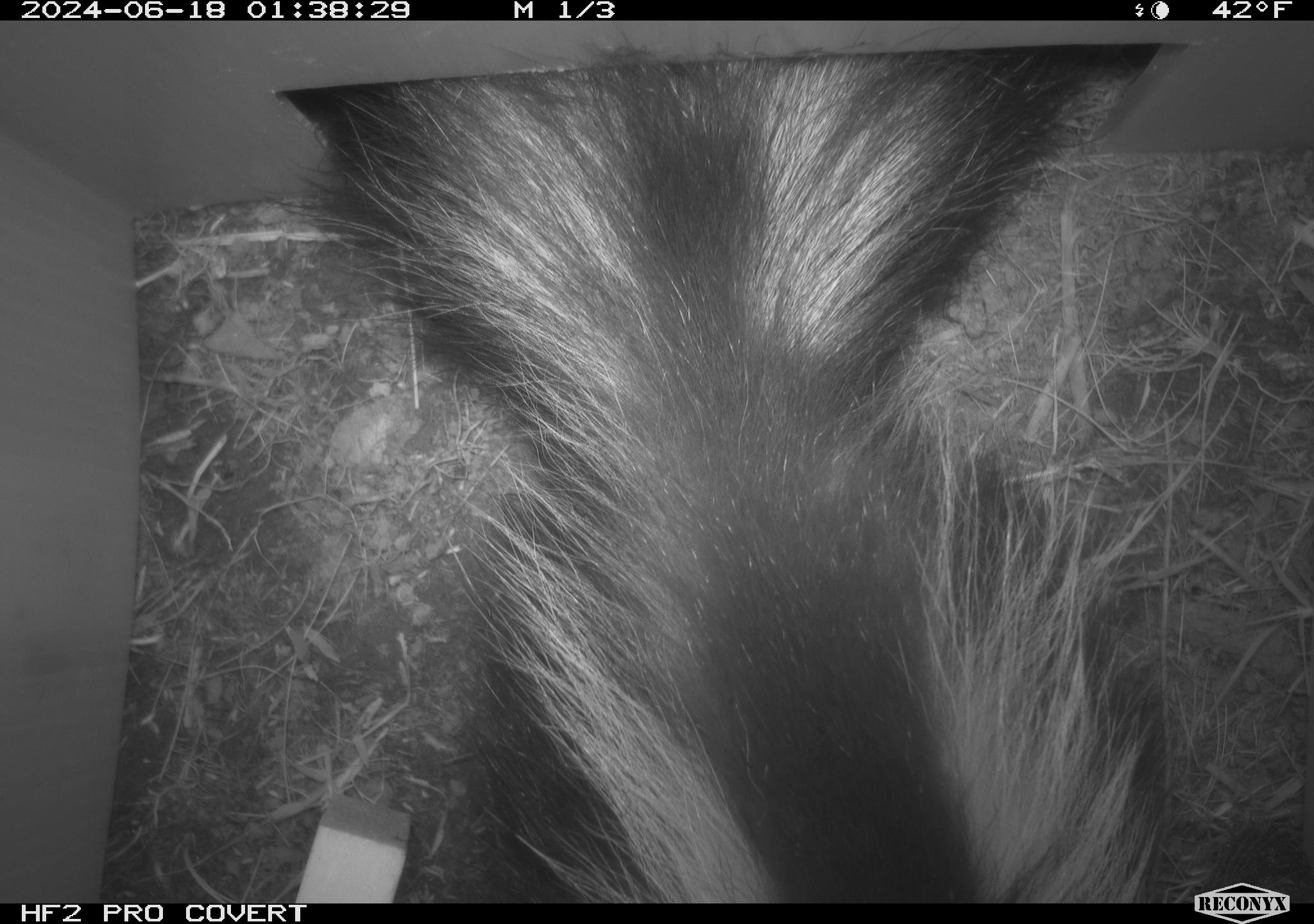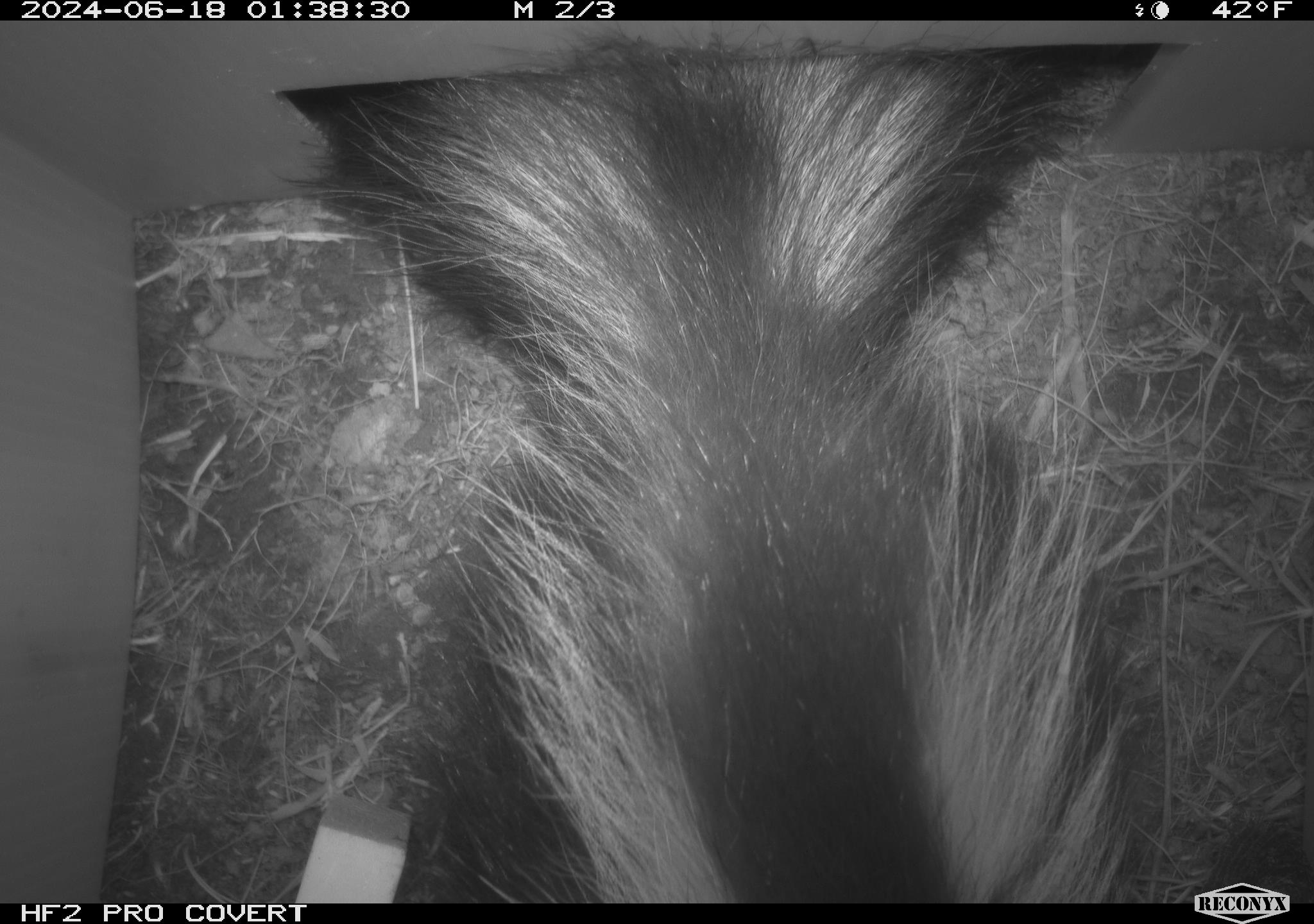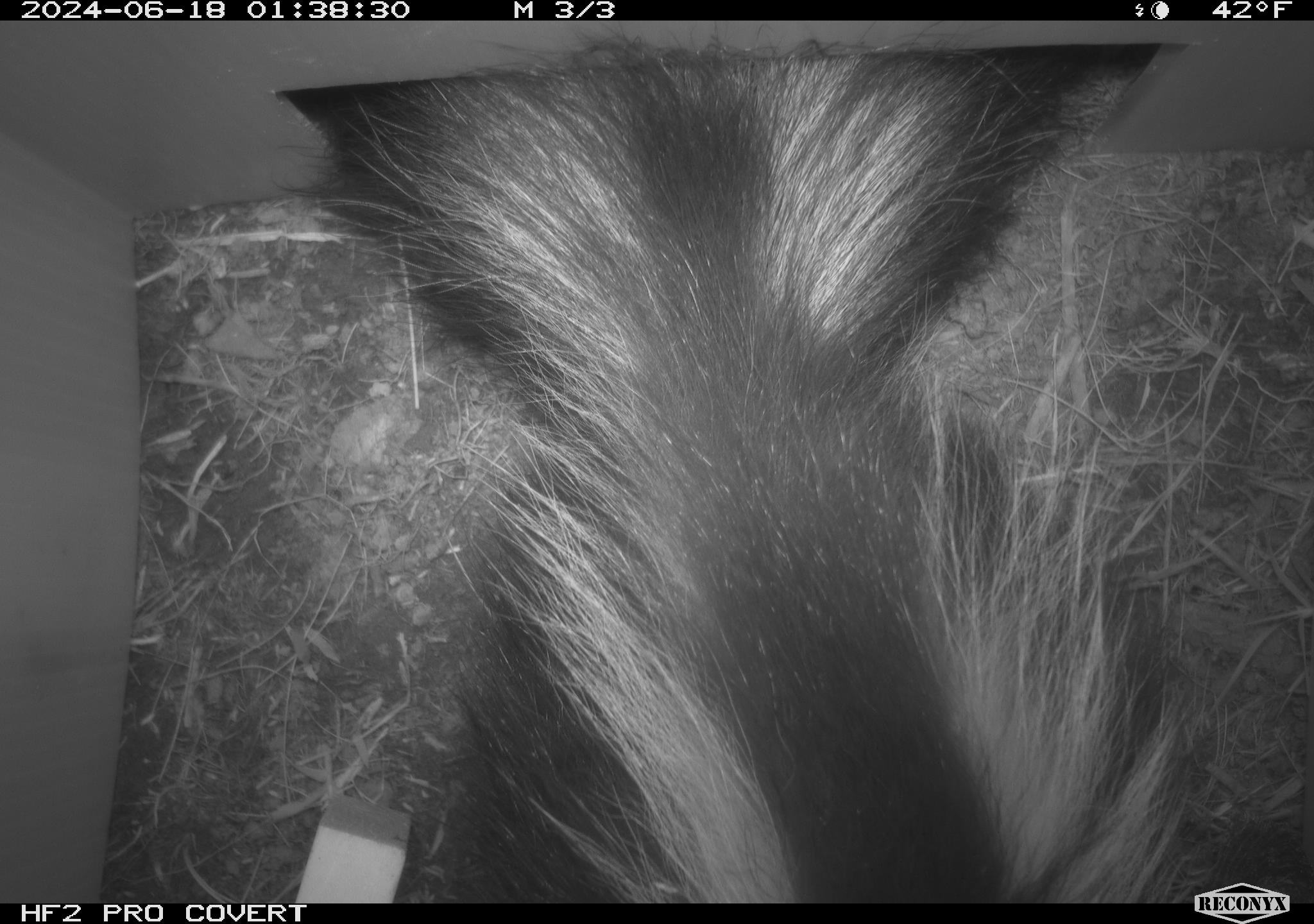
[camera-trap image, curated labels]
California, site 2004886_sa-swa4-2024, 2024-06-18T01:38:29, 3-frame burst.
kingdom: Animalia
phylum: Chordata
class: Mammalia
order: Carnivora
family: Mephitidae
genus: Mephitis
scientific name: Mephitis mephitis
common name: striped skunk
Striped skunk (Mephitis mephitis).